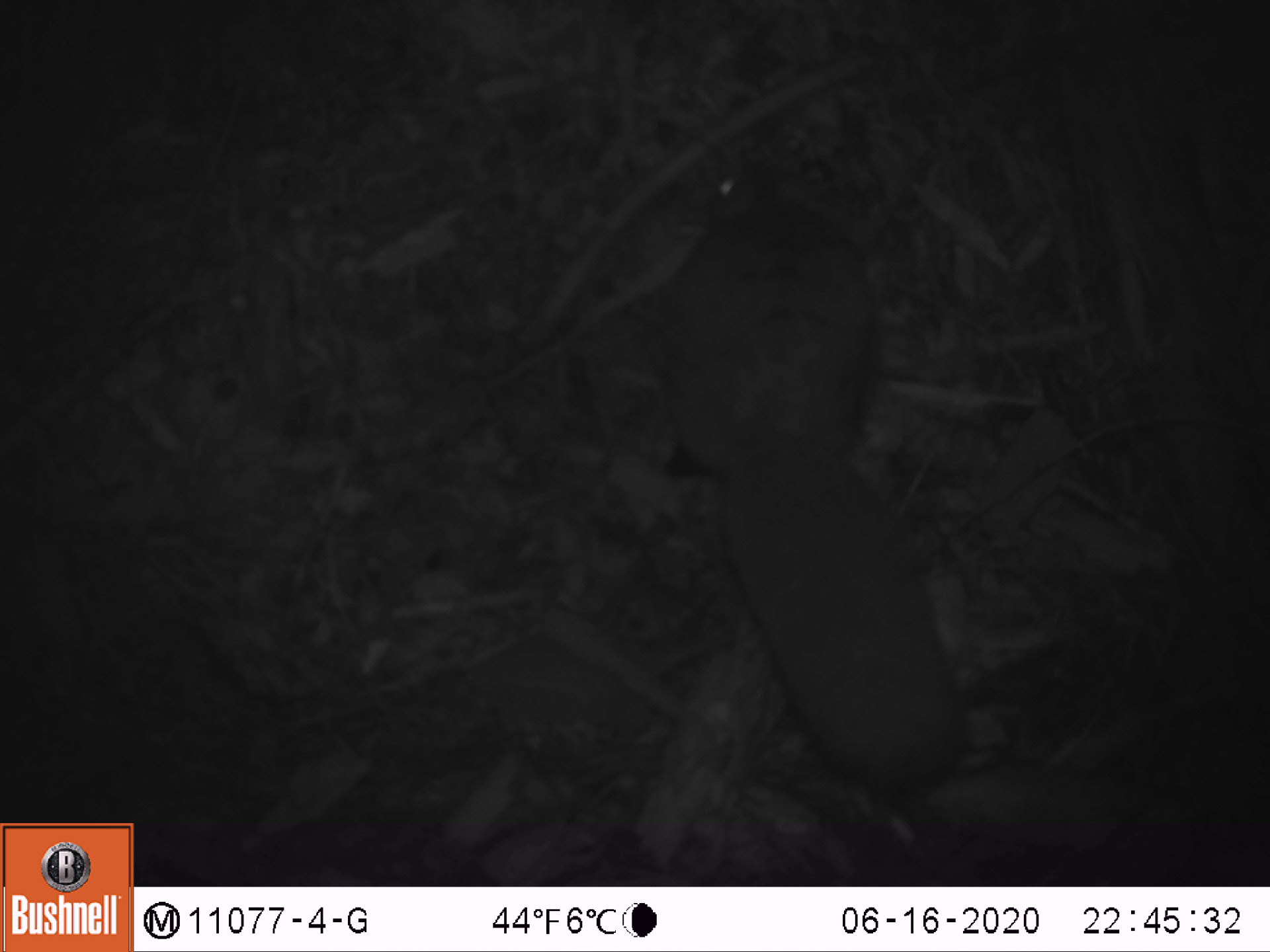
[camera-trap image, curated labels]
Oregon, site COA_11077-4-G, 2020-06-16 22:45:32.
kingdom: Animalia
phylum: Chordata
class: Mammalia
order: Rodentia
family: Sciuridae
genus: Glaucomys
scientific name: Glaucomys oregonensis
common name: humboldt's flying squirrel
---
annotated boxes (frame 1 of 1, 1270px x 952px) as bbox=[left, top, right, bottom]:
humboldt's flying squirrel: bbox=[633, 134, 987, 815]